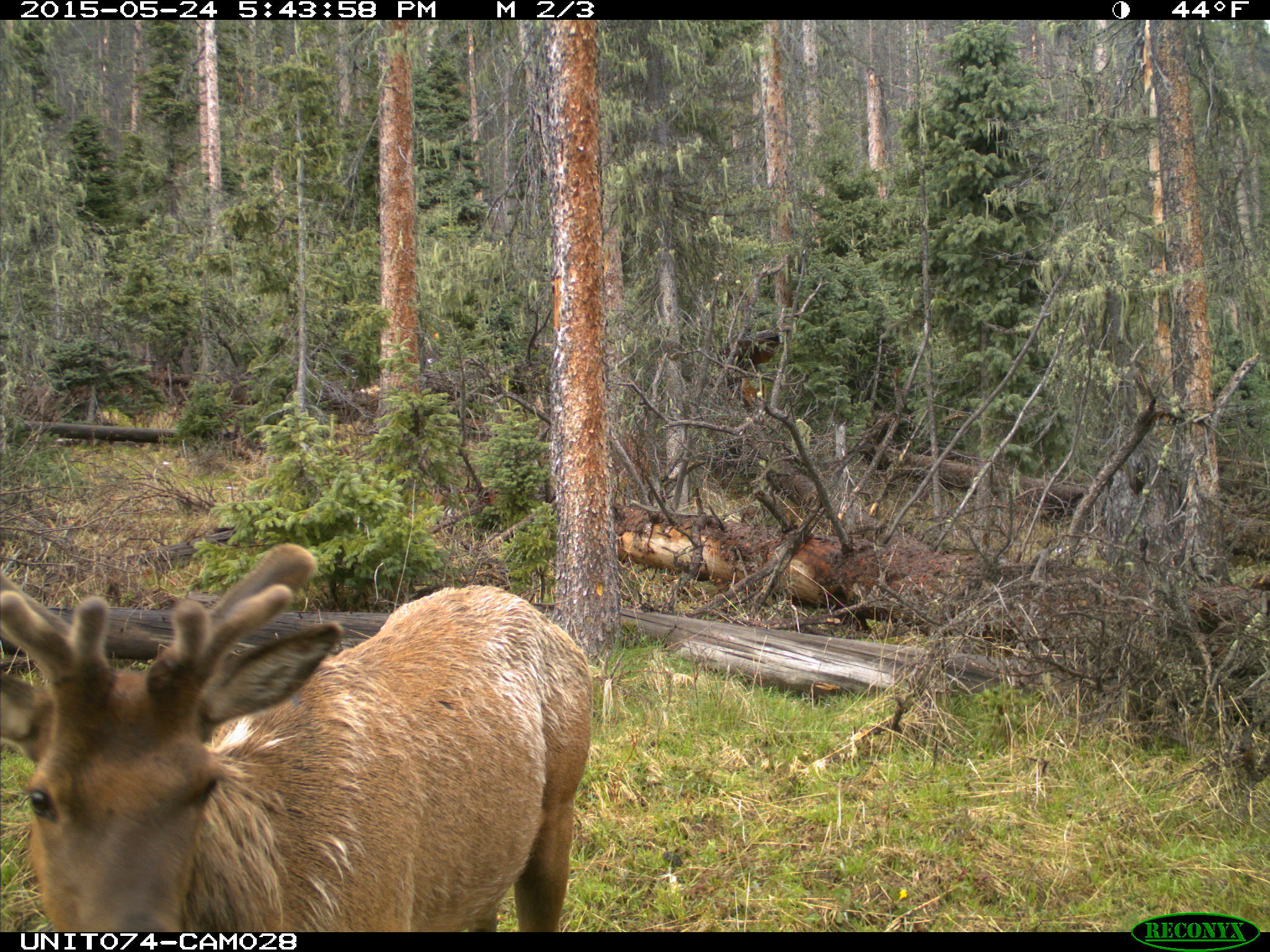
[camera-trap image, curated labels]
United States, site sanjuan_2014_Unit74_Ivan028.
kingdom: Animalia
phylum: Chordata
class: Mammalia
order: Artiodactyla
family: Cervidae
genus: Cervus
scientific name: Cervus elaphus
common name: red deer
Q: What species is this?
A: Cervus elaphus (red deer).